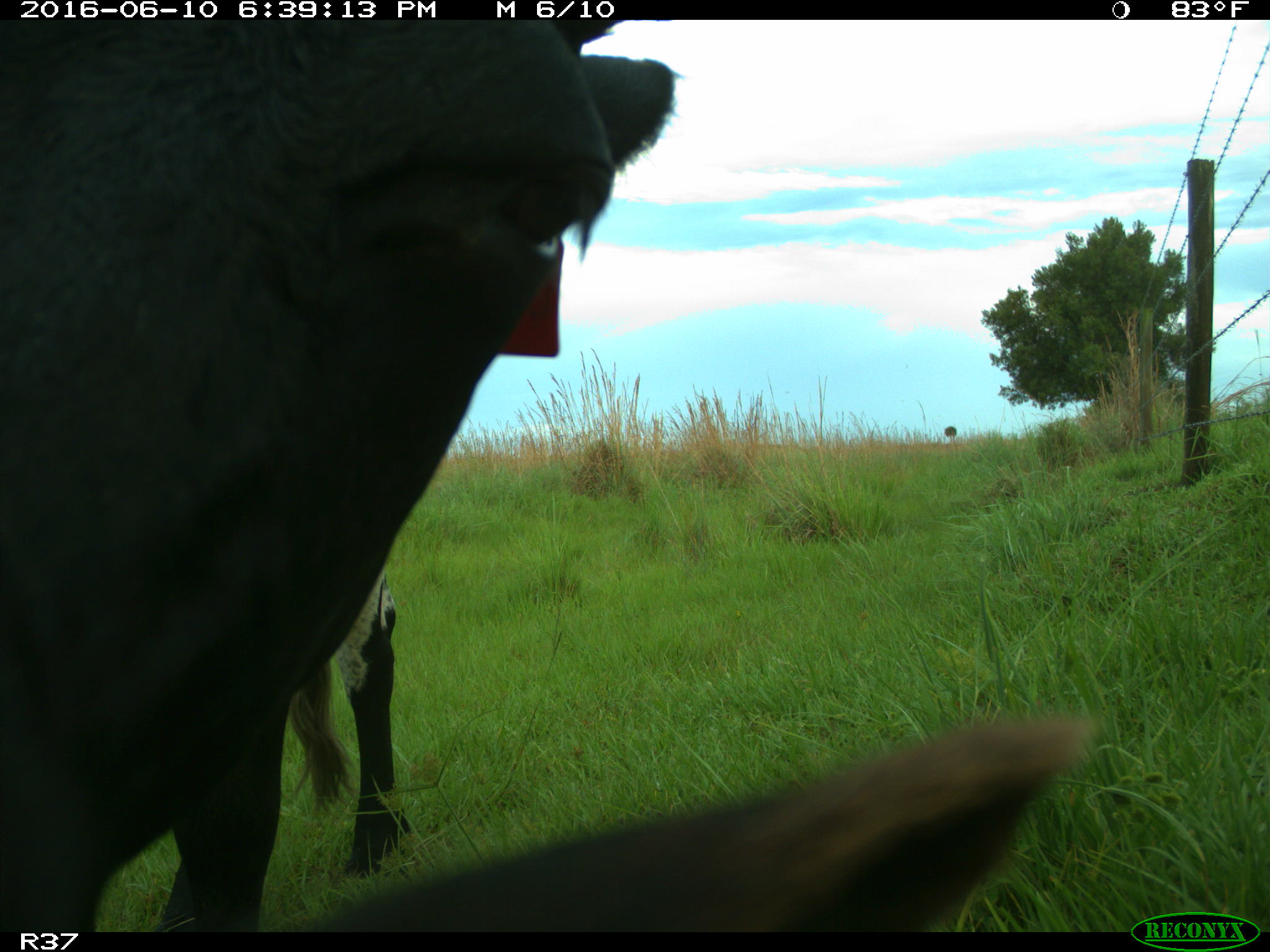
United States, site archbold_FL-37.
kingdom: Animalia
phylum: Chordata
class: Mammalia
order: Artiodactyla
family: Bovidae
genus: Bos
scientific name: Bos taurus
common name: domestic cow